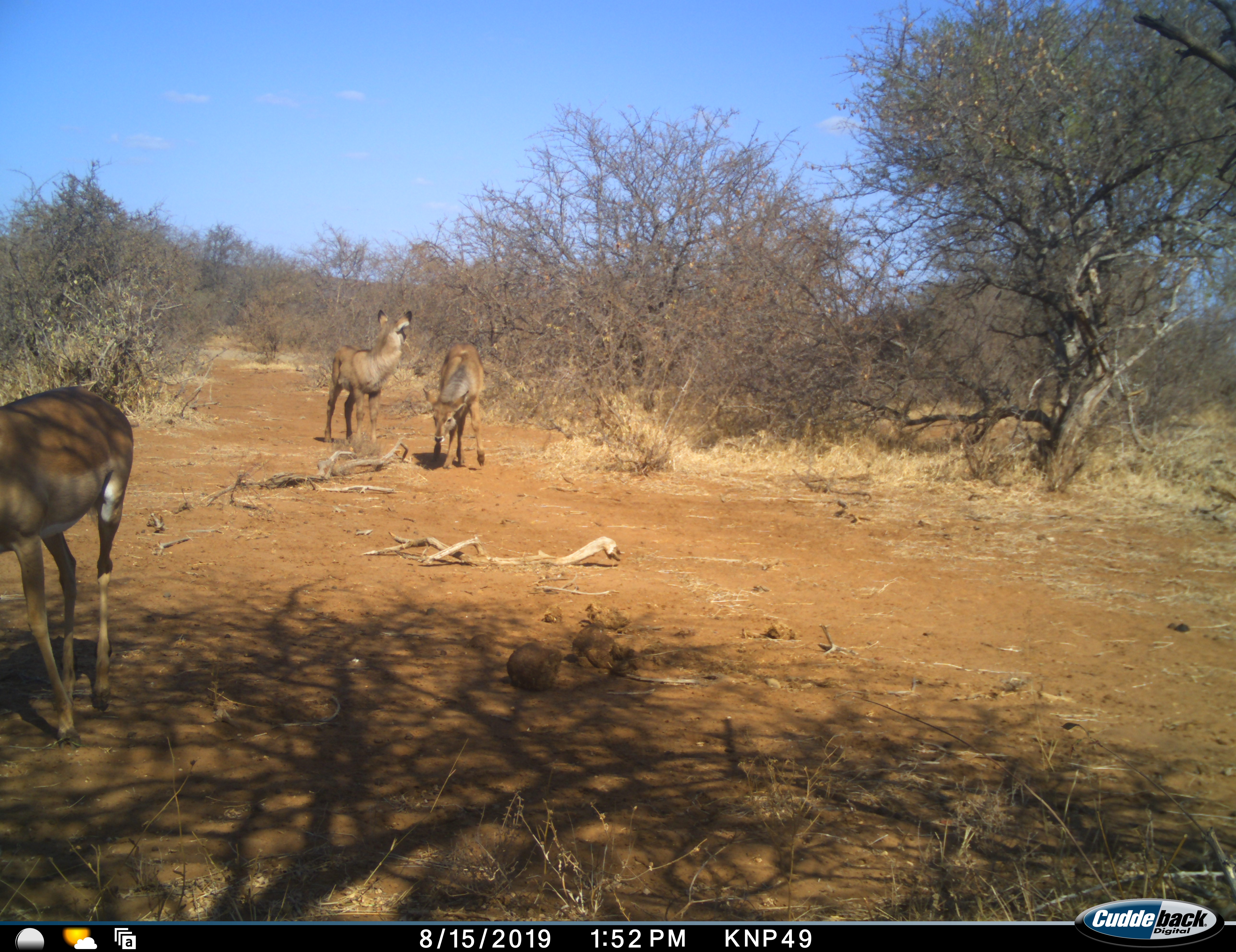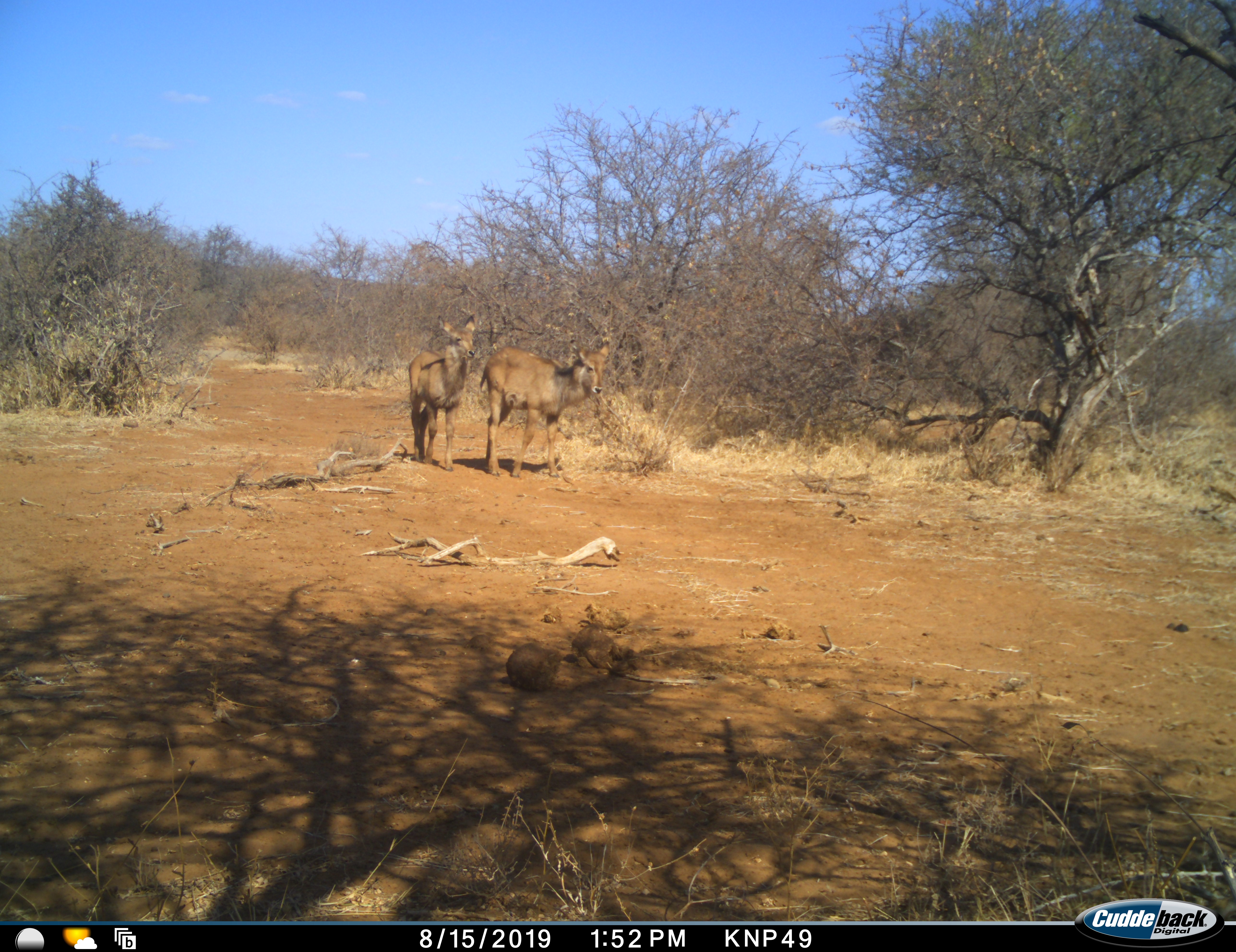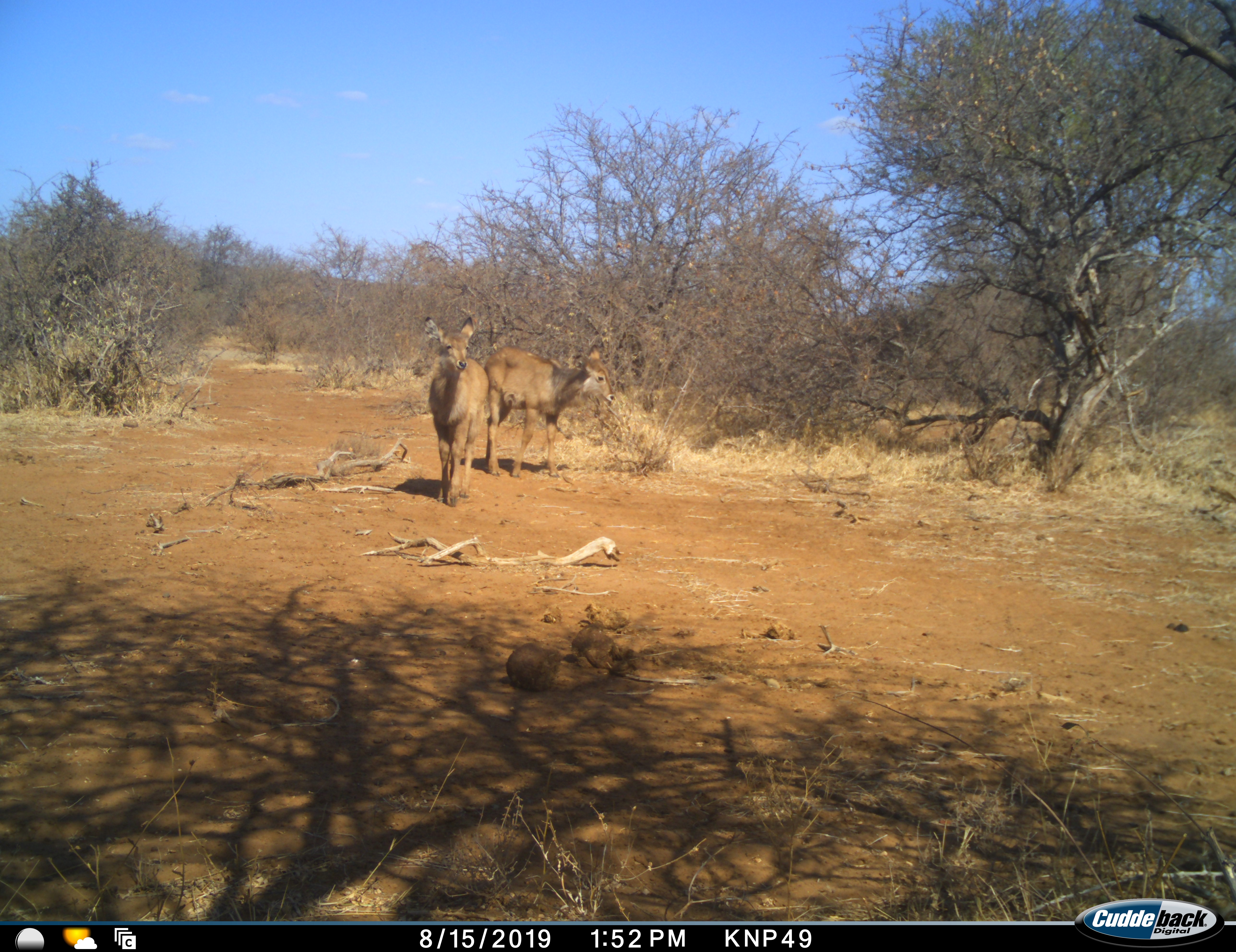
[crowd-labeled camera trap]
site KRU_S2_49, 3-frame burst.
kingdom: Animalia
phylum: Chordata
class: Mammalia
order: Artiodactyla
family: Bovidae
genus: Aepyceros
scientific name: Aepyceros melampus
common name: impala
Impala (Aepyceros melampus), count 3. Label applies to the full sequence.